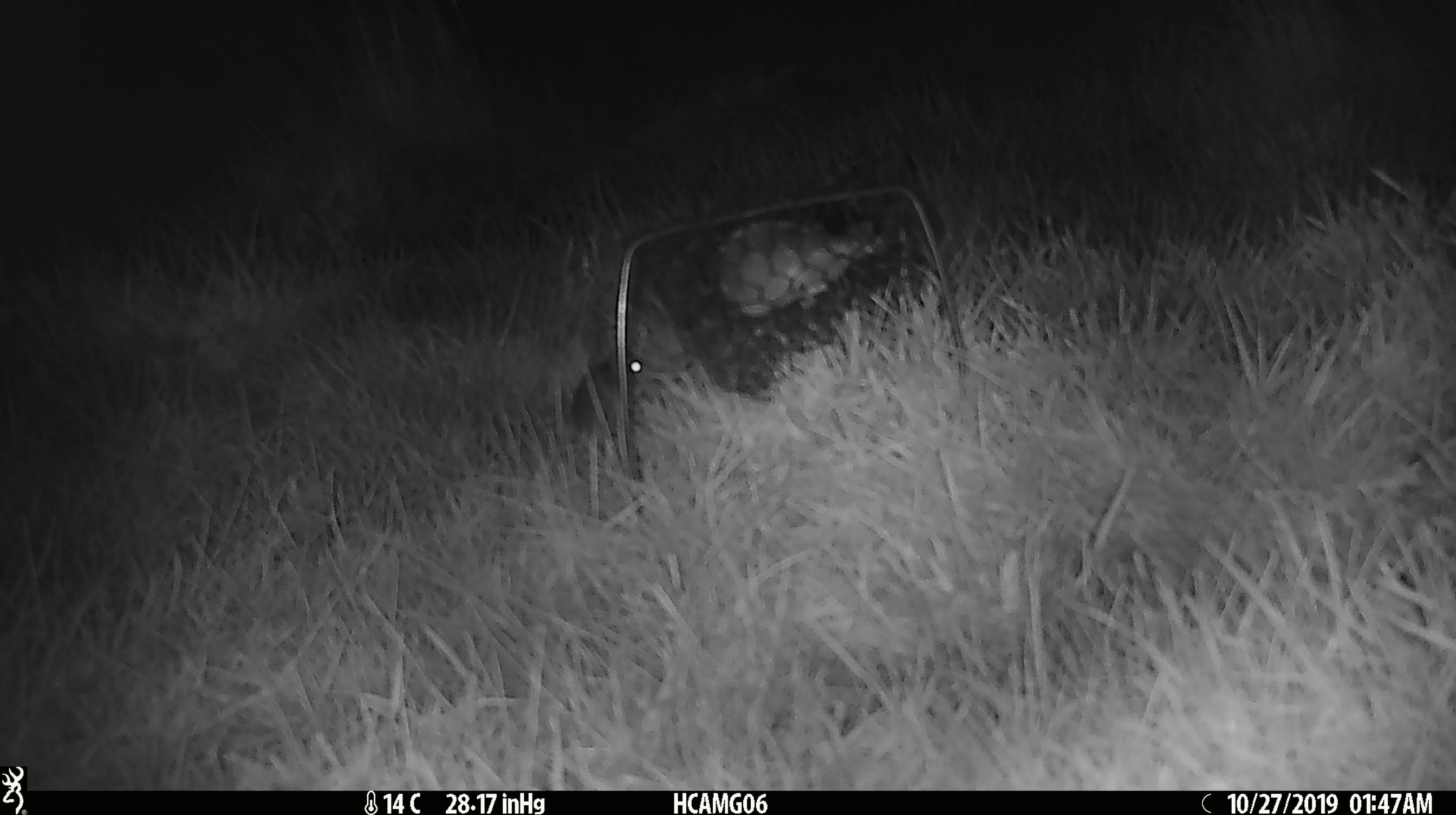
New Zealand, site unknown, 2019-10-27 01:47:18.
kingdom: Animalia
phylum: Chordata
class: Mammalia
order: Rodentia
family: Muridae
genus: Mus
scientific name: Mus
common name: mouse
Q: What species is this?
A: Mouse (Mus).